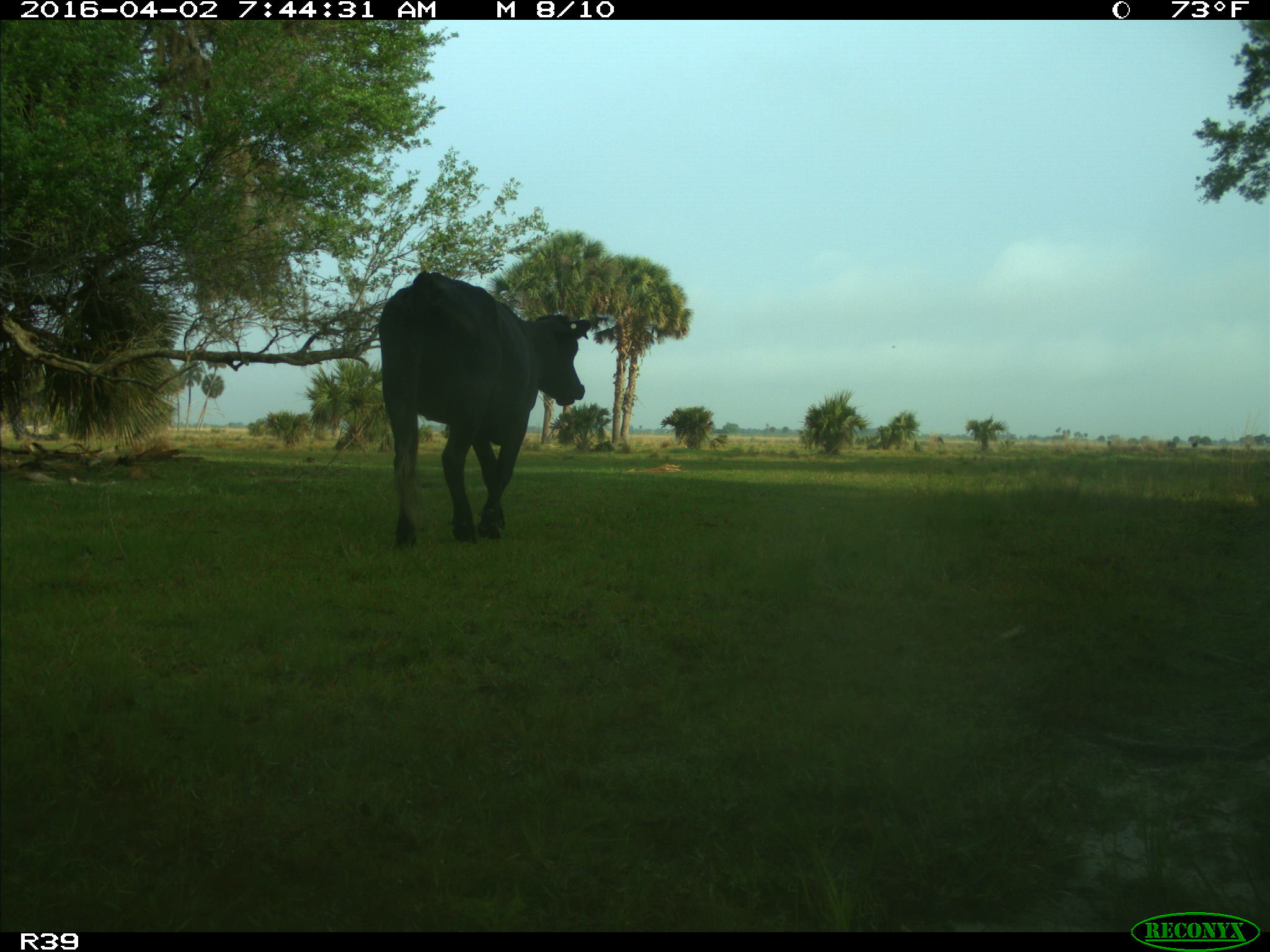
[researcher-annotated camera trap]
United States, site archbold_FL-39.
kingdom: Animalia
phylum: Chordata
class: Mammalia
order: Artiodactyla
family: Bovidae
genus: Bos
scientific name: Bos taurus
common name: domestic cow